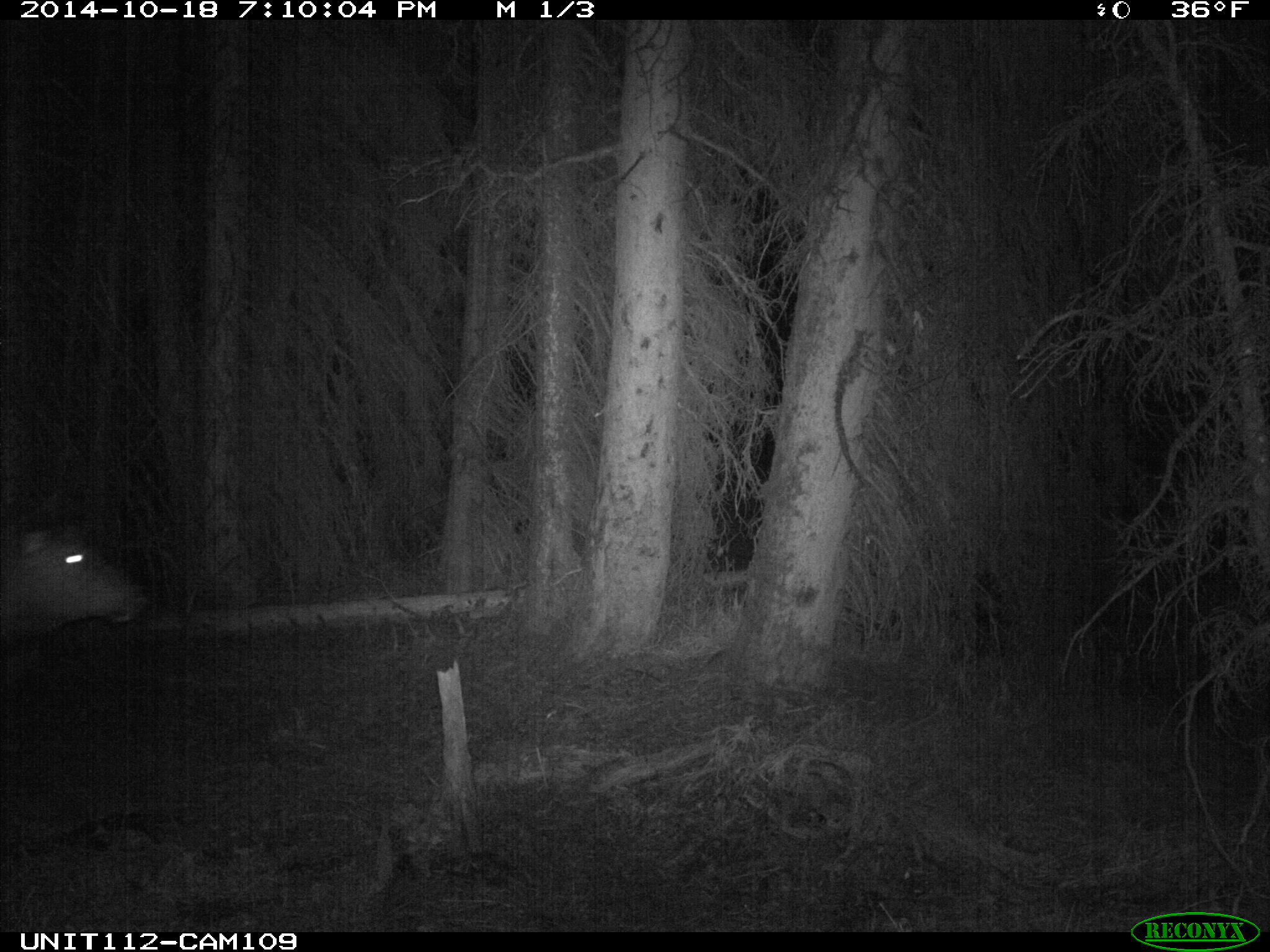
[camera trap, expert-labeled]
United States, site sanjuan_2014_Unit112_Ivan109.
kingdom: Animalia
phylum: Chordata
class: Mammalia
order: Artiodactyla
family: Cervidae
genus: Cervus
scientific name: Cervus elaphus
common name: red deer